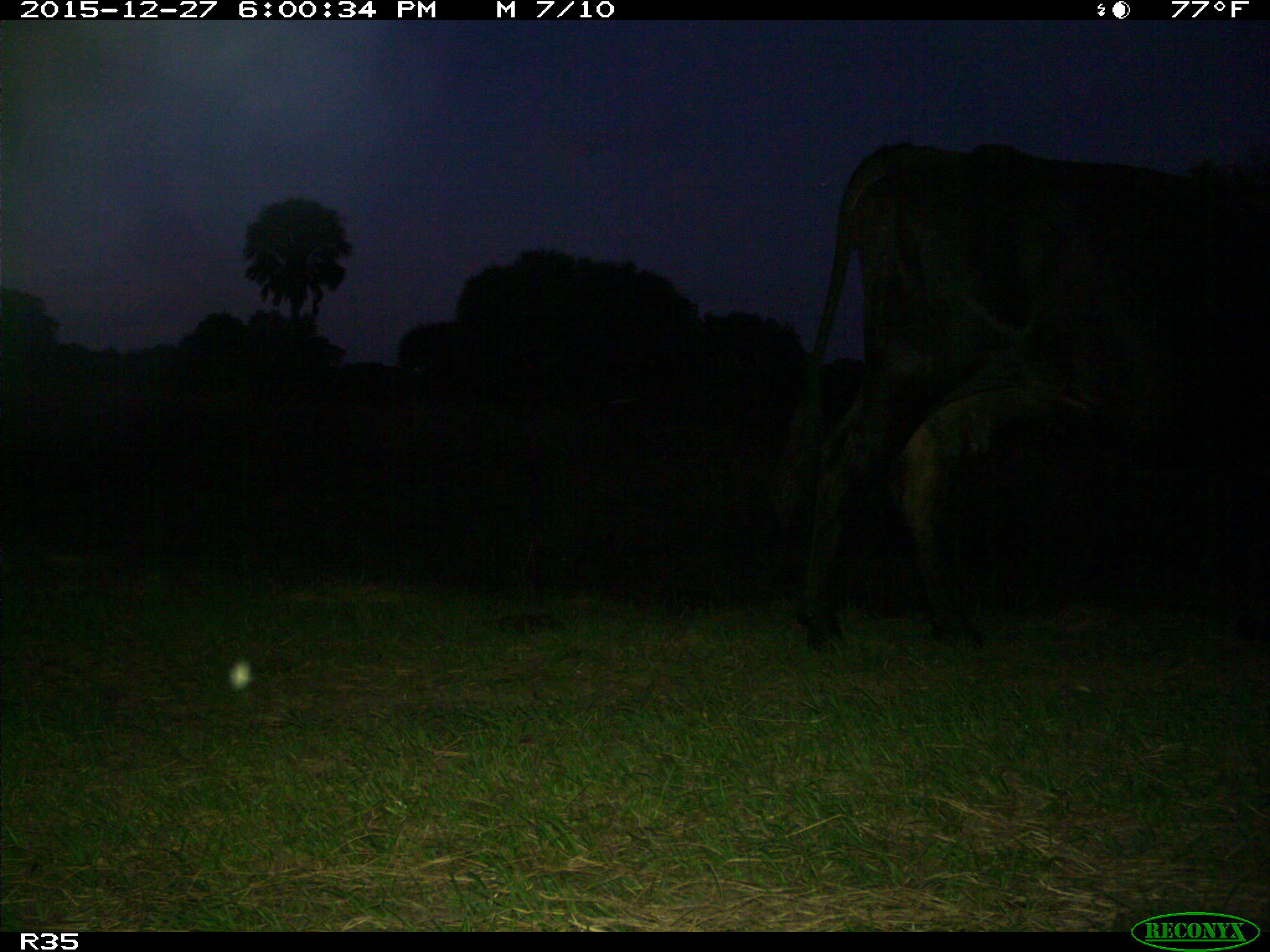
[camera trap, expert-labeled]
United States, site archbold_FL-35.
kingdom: Animalia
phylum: Chordata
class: Mammalia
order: Artiodactyla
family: Bovidae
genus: Bos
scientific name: Bos taurus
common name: domestic cow